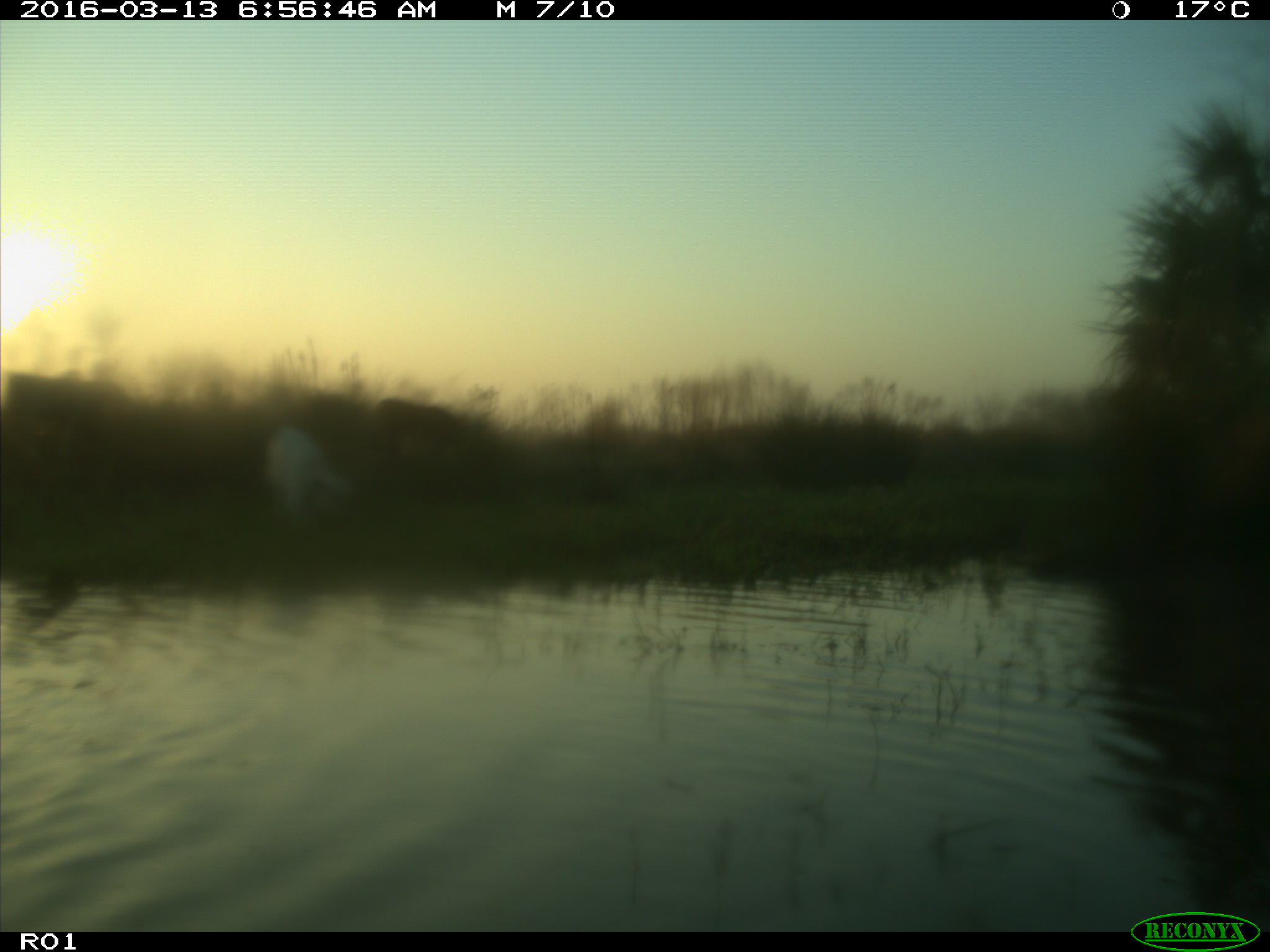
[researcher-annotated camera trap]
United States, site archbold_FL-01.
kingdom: Animalia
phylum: Chordata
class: Mammalia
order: Artiodactyla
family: Bovidae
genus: Bos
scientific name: Bos taurus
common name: domestic cow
Bos taurus (domestic cow).